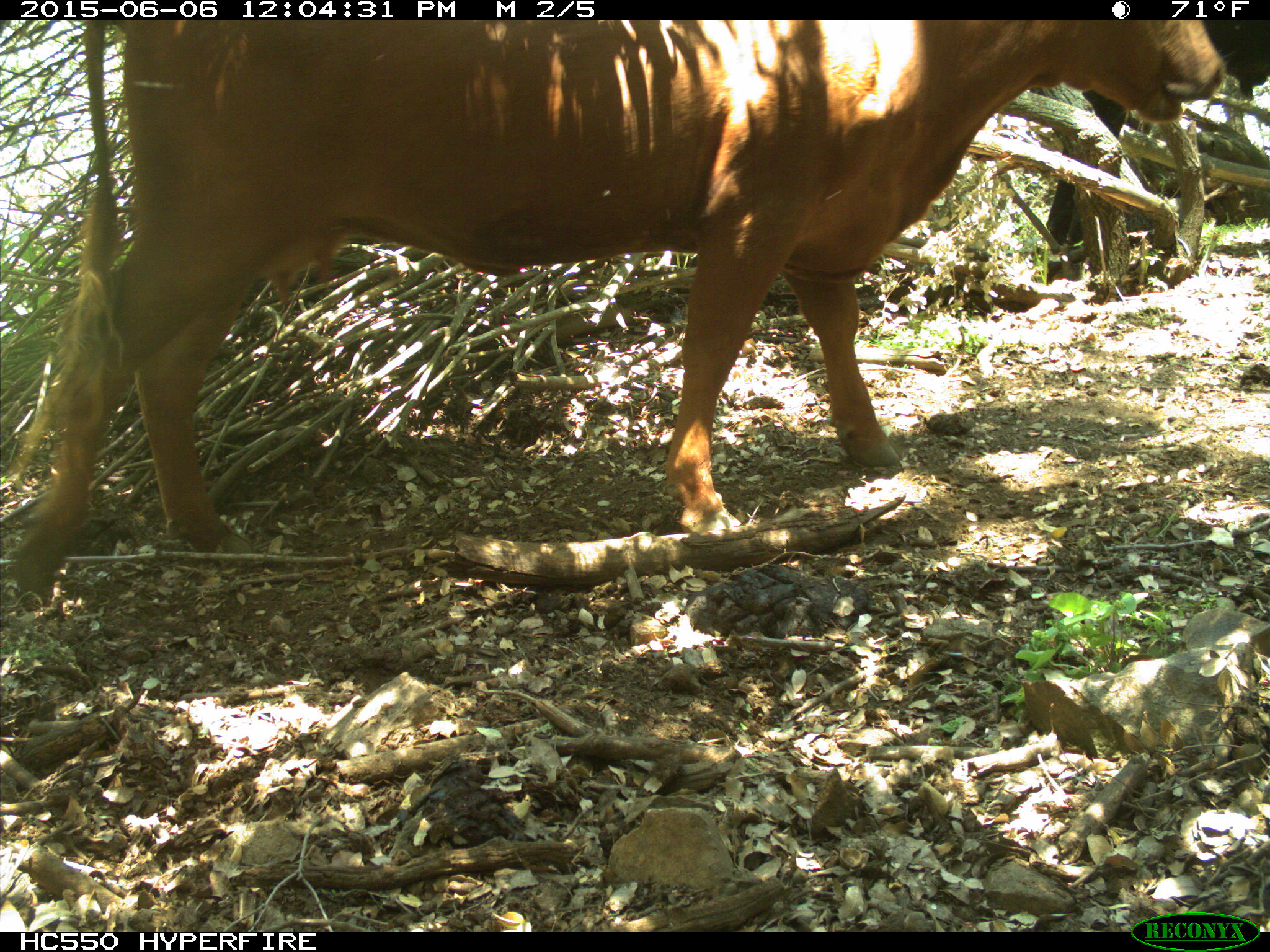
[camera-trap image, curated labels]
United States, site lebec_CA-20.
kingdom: Animalia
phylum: Chordata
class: Mammalia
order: Artiodactyla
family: Bovidae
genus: Bos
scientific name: Bos taurus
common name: domestic cow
Bos taurus (domestic cow).